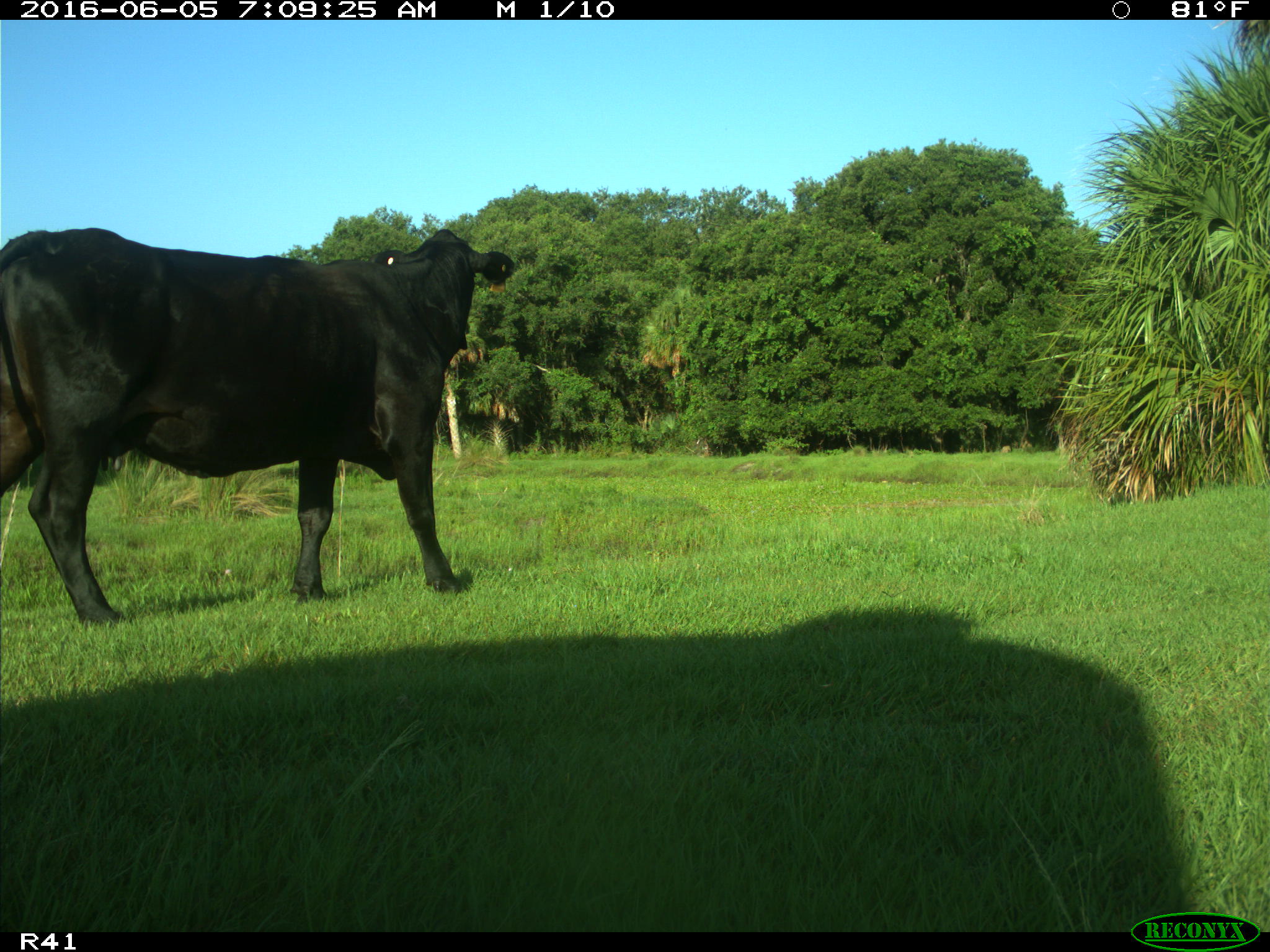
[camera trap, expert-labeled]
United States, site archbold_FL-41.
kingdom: Animalia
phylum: Chordata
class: Mammalia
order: Artiodactyla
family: Bovidae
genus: Bos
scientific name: Bos taurus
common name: domestic cow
Bos taurus (domestic cow).